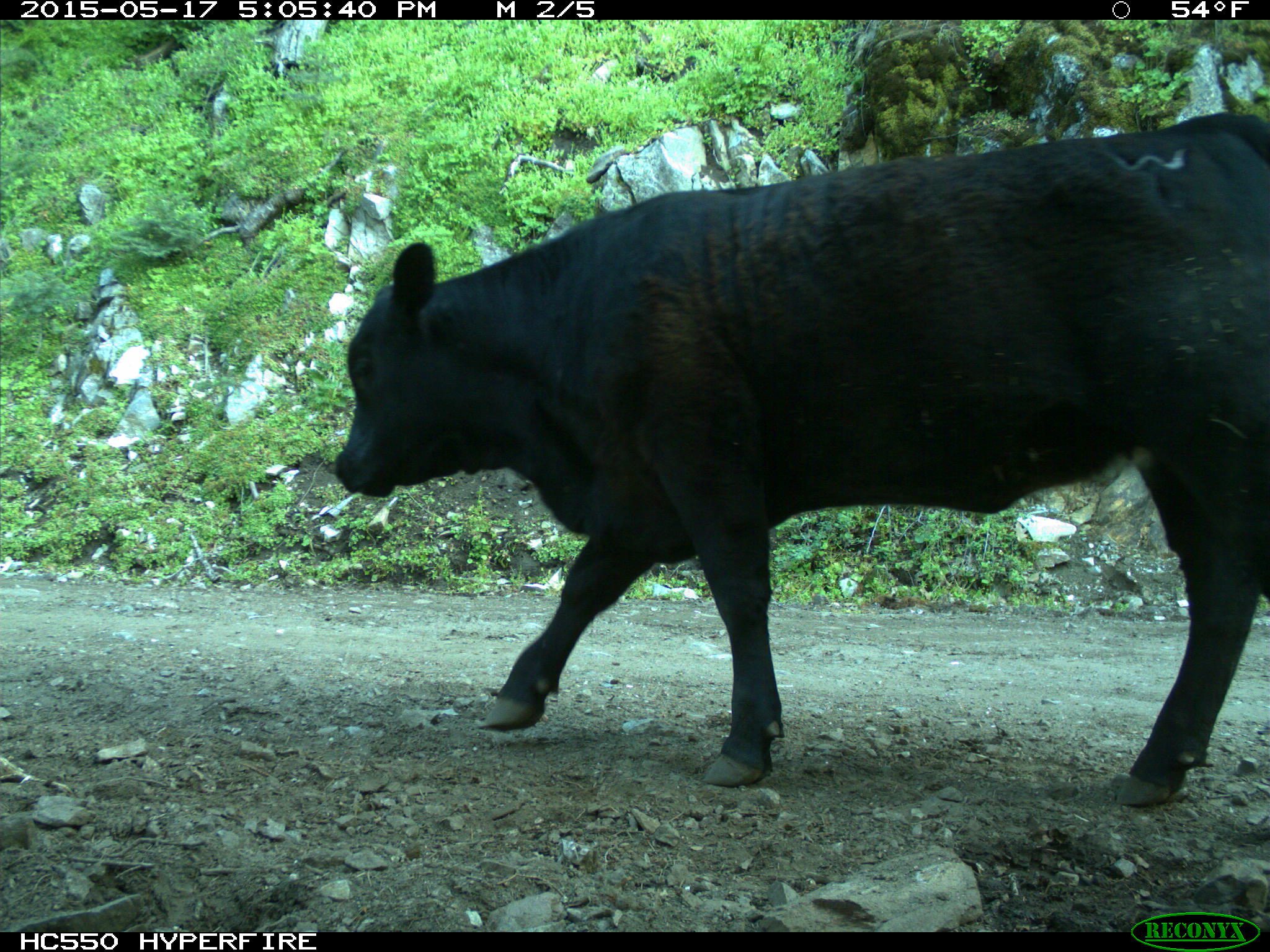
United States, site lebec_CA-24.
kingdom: Animalia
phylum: Chordata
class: Mammalia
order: Artiodactyla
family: Bovidae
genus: Bos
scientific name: Bos taurus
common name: domestic cow